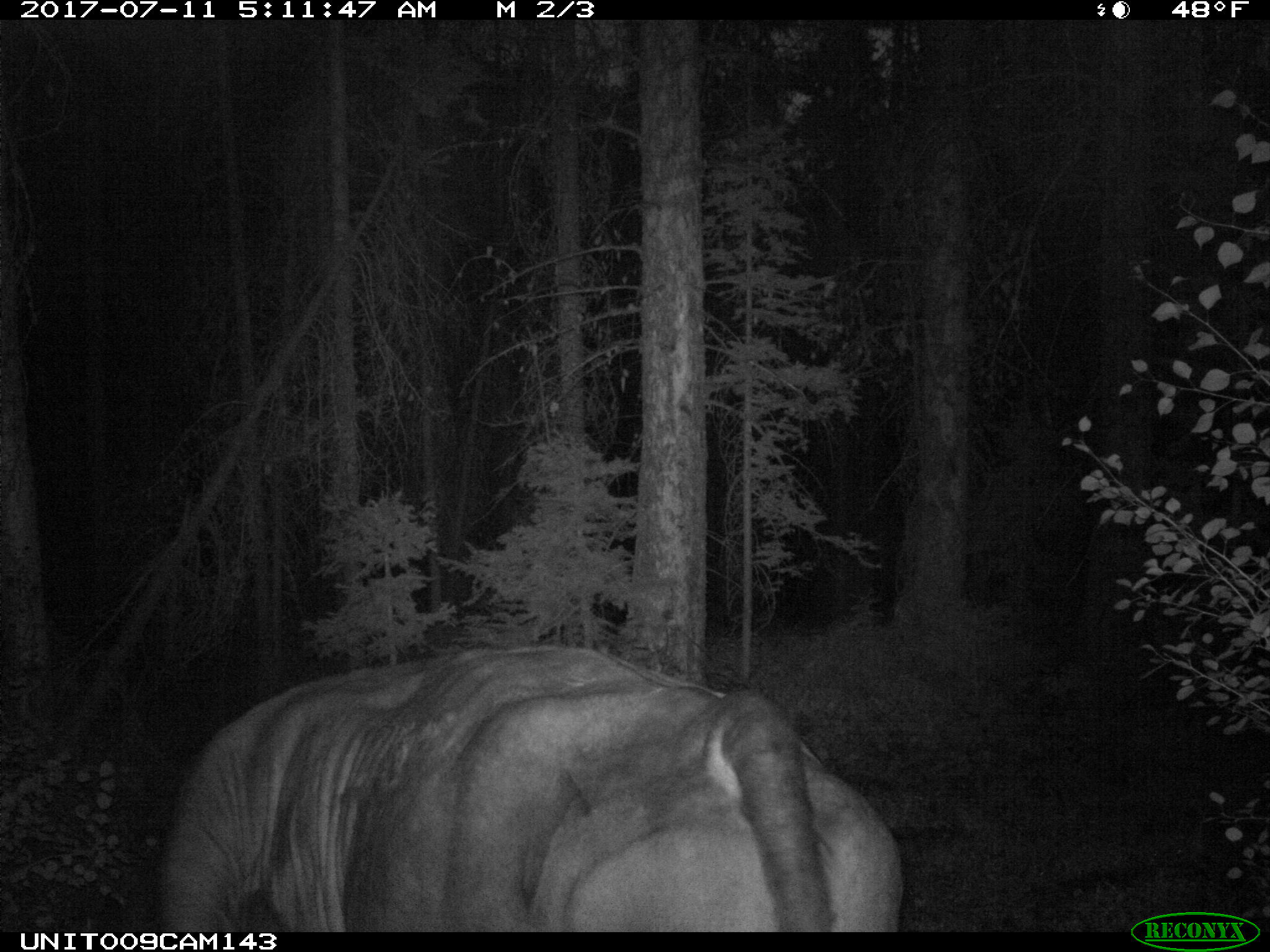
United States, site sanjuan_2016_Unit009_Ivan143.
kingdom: Animalia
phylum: Chordata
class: Mammalia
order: Artiodactyla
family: Bovidae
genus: Bos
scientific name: Bos taurus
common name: domestic cow